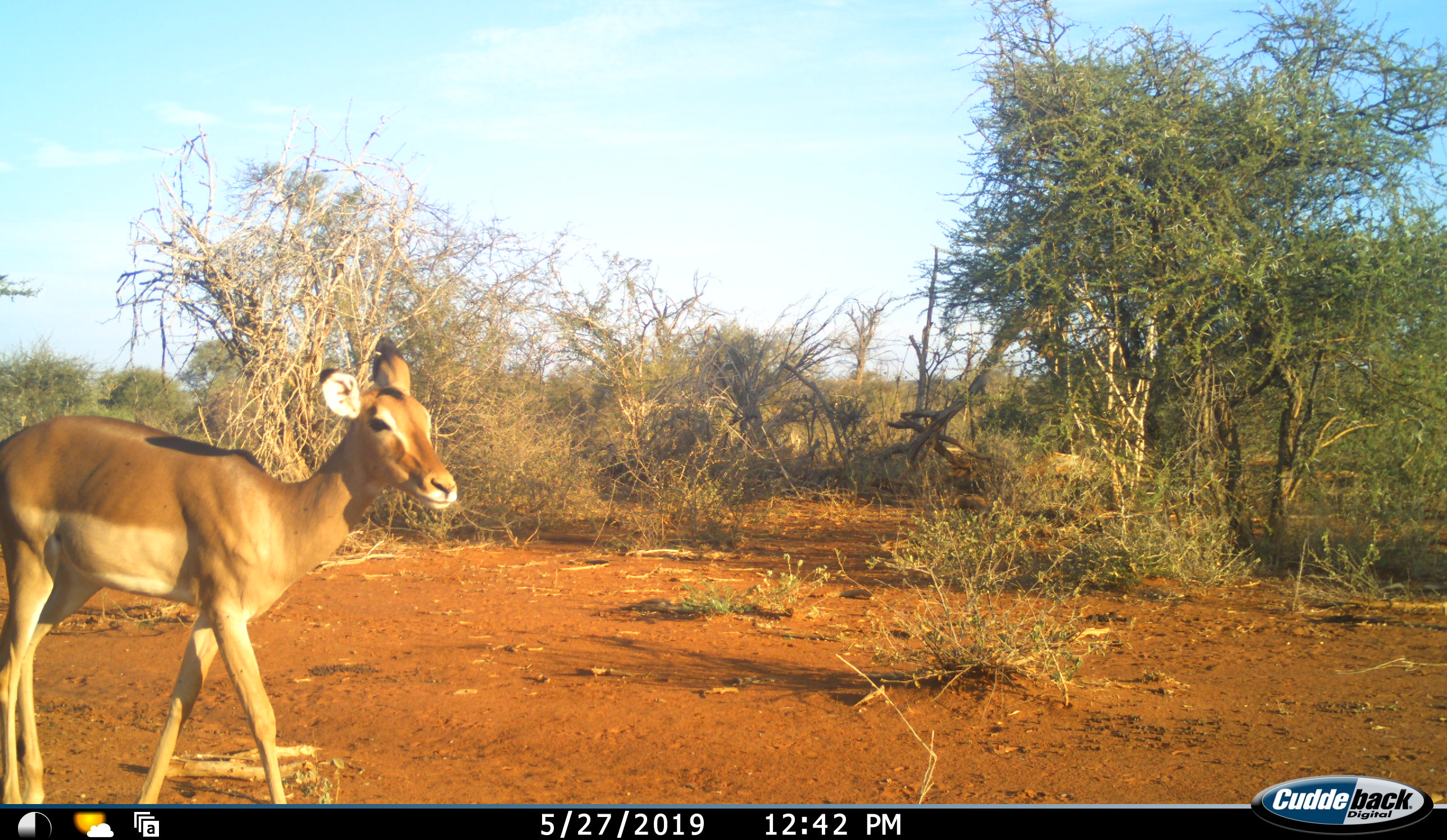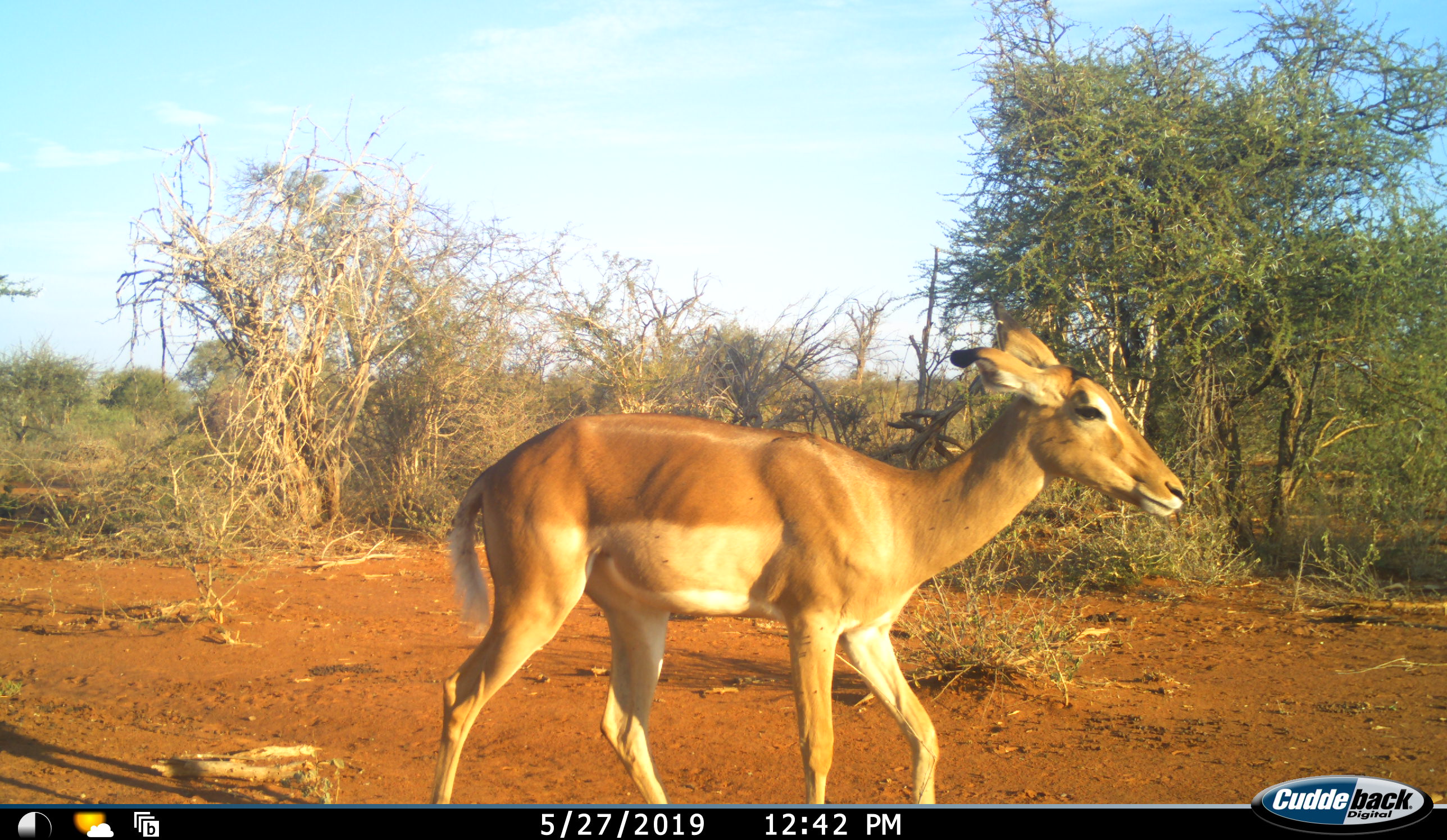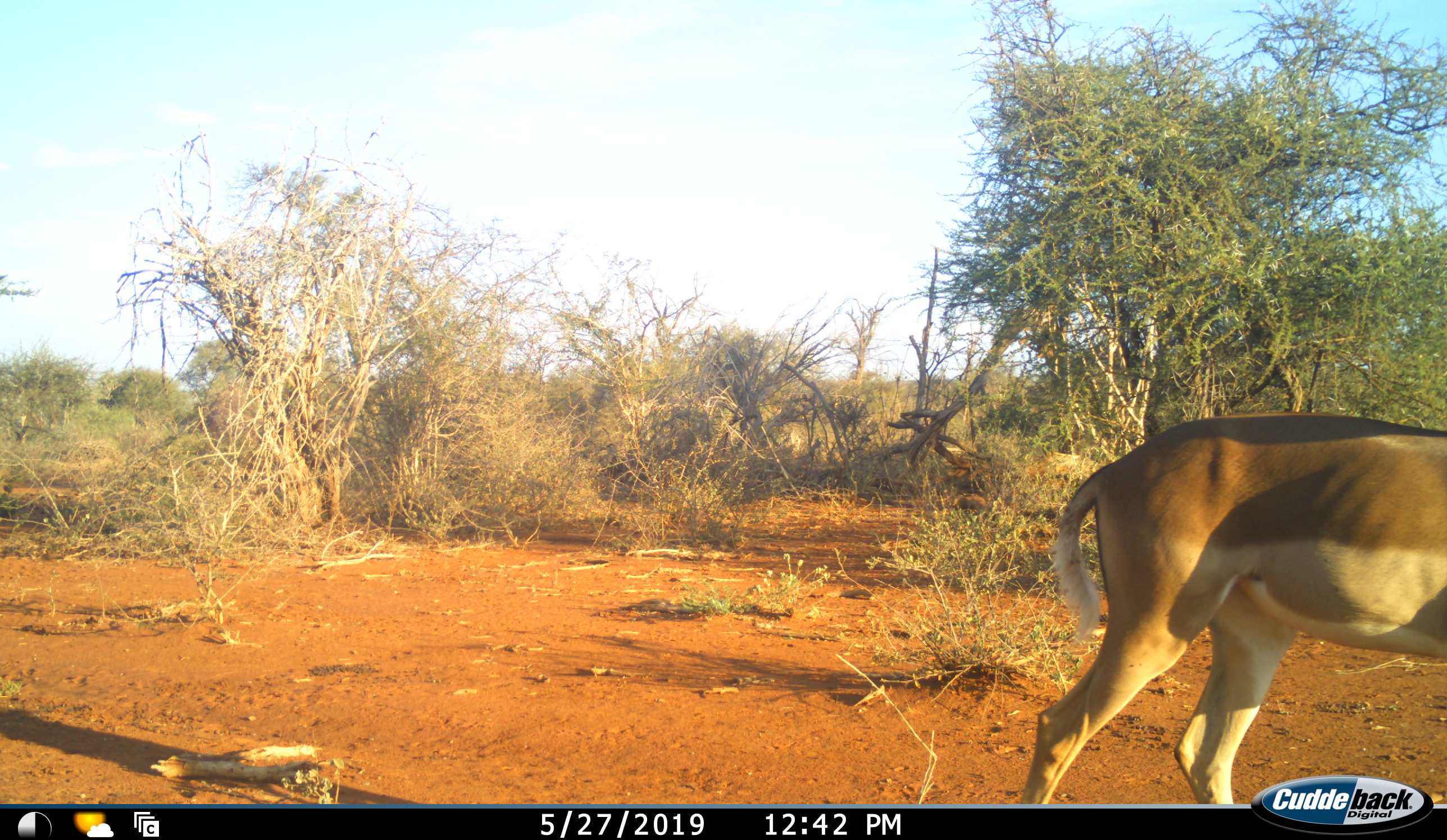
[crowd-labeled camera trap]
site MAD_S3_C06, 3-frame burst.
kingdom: Animalia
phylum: Chordata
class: Mammalia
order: Artiodactyla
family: Bovidae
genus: Aepyceros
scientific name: Aepyceros melampus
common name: impala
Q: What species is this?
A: Impala (Aepyceros melampus).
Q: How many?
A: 1.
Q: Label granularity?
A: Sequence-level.